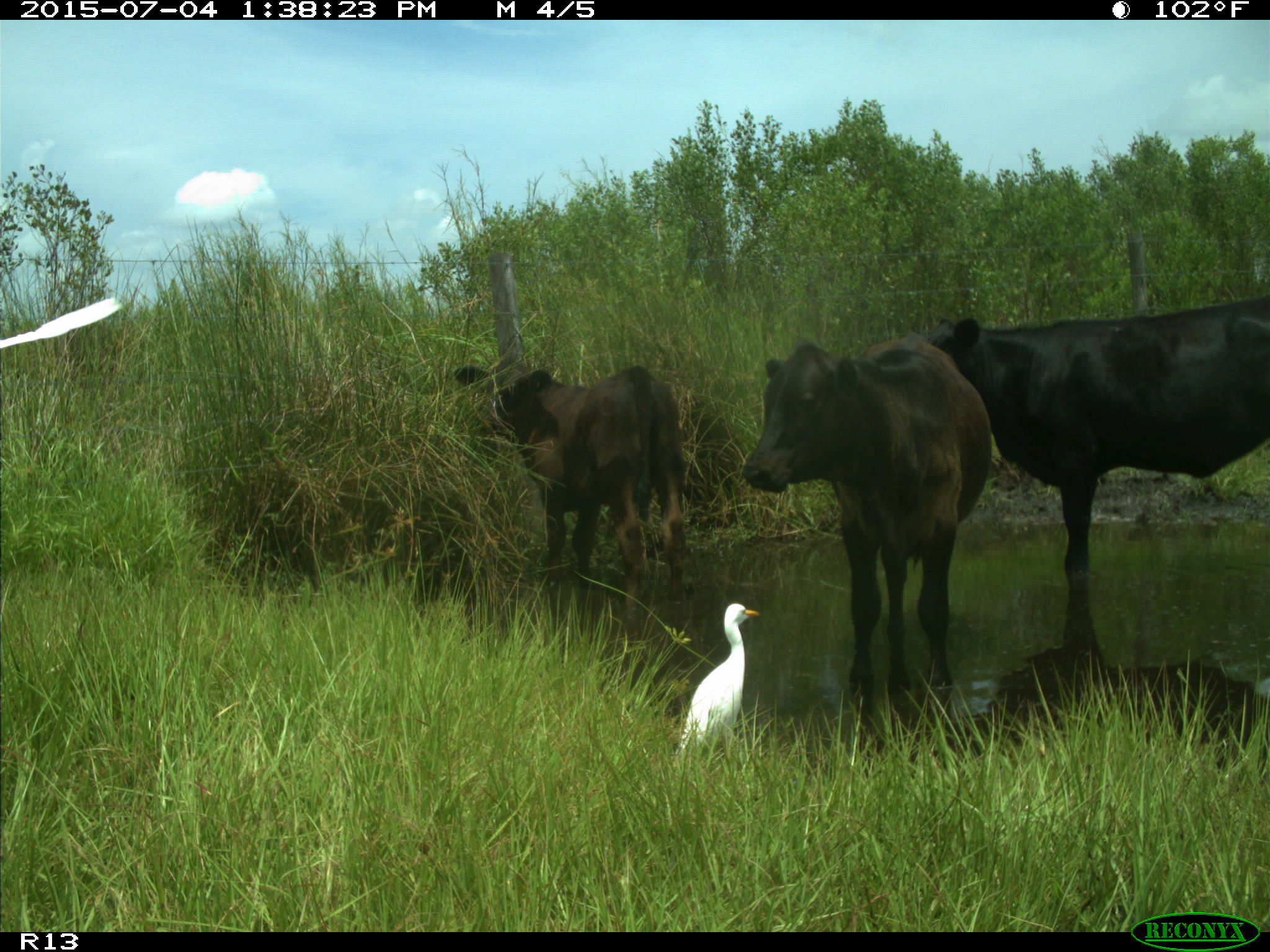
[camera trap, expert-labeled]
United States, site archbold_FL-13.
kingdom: Animalia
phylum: Chordata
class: Mammalia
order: Artiodactyla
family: Bovidae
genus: Bos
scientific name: Bos taurus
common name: domestic cow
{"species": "Bos taurus (domestic cow)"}